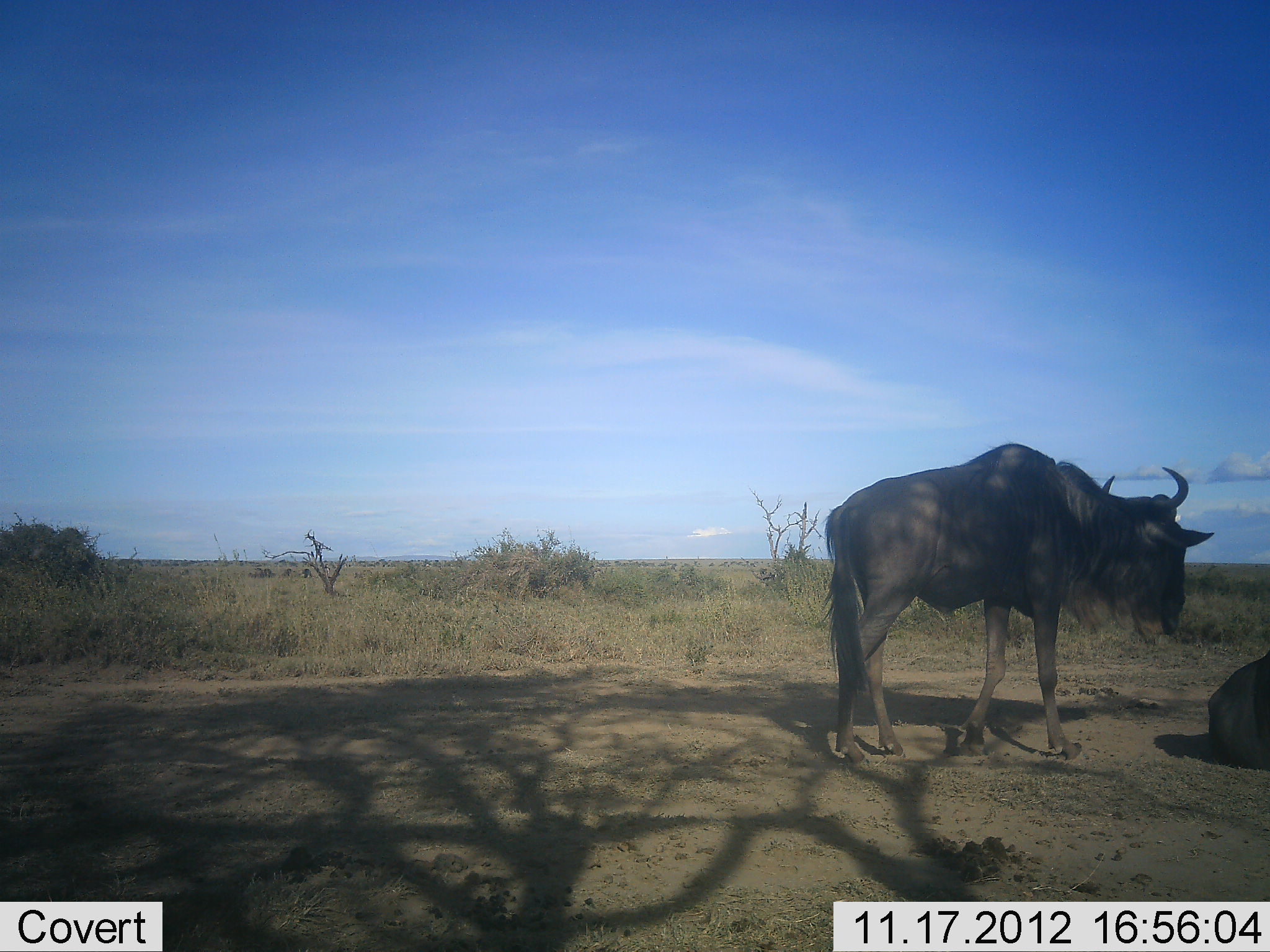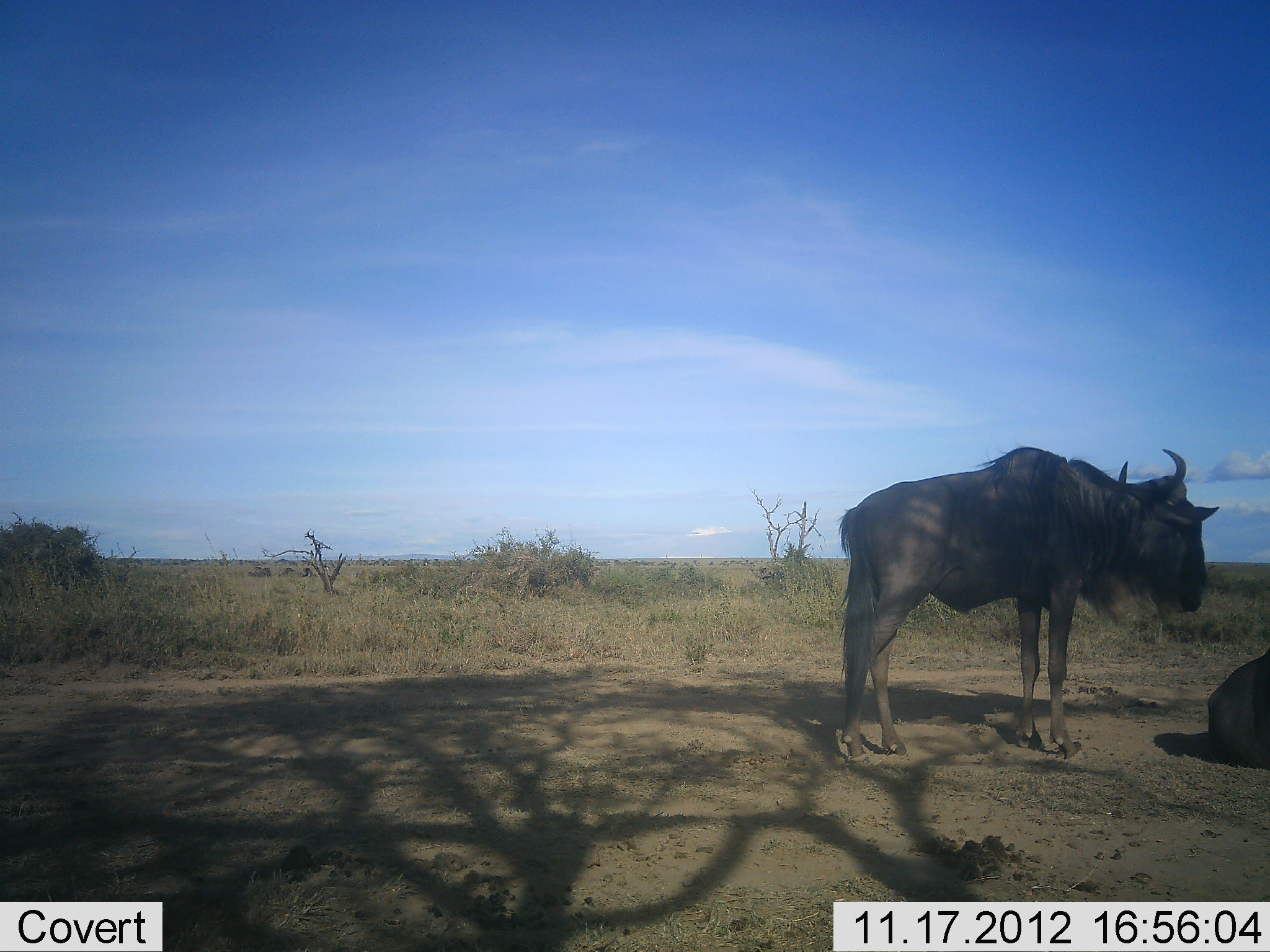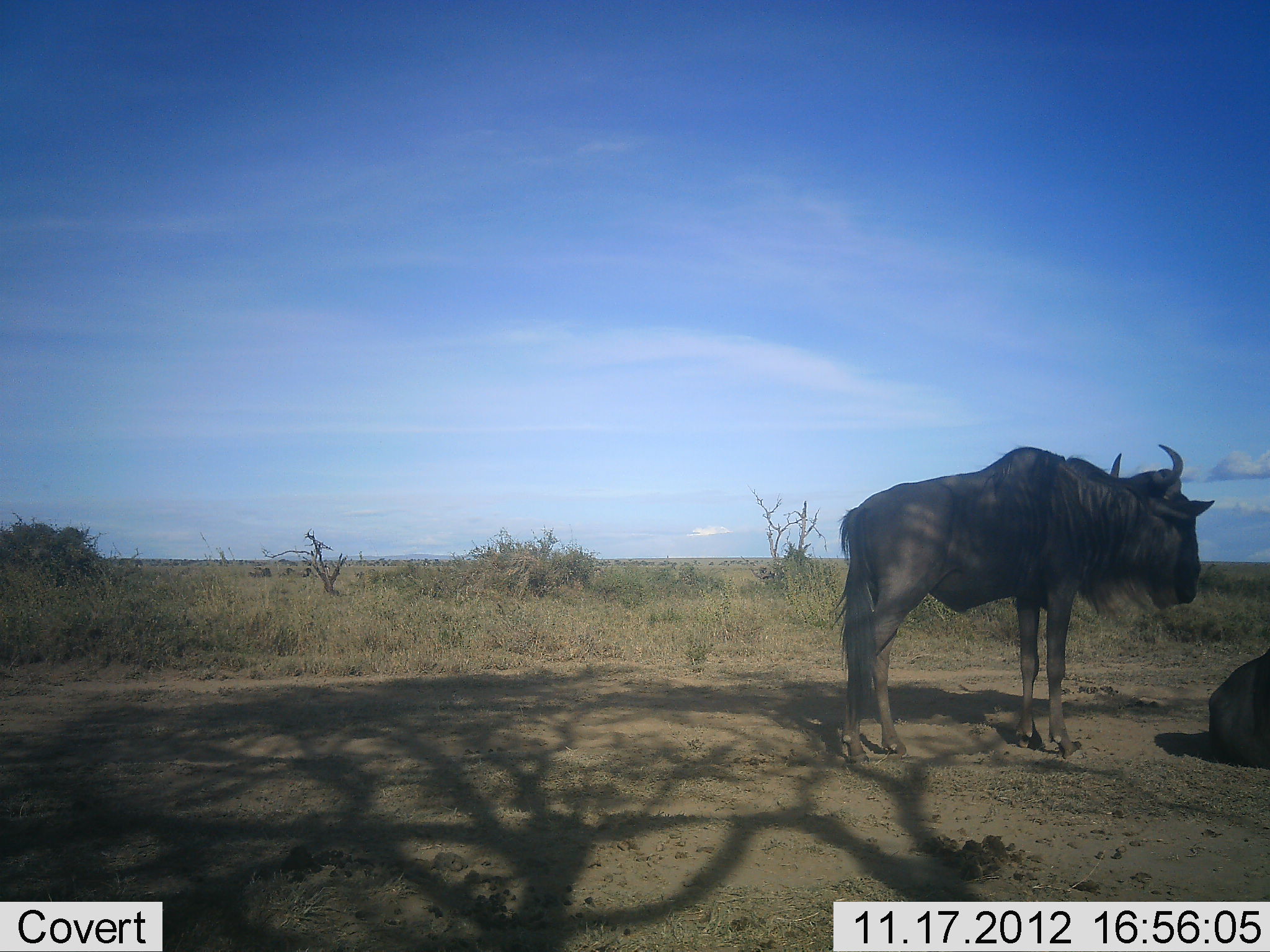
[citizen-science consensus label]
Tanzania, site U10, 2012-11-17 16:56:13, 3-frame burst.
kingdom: Animalia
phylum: Chordata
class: Mammalia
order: Artiodactyla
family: Bovidae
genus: Connochaetes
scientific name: Connochaetes taurinus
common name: blue wildebeest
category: wildebeest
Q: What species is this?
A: Wildebeest (blue wildebeest) (Connochaetes taurinus).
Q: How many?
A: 2.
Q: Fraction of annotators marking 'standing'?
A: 100%.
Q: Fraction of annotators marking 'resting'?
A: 80%.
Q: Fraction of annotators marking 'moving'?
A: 0%.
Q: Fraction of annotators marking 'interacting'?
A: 0%.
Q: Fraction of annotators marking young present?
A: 0%.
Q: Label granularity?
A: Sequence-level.